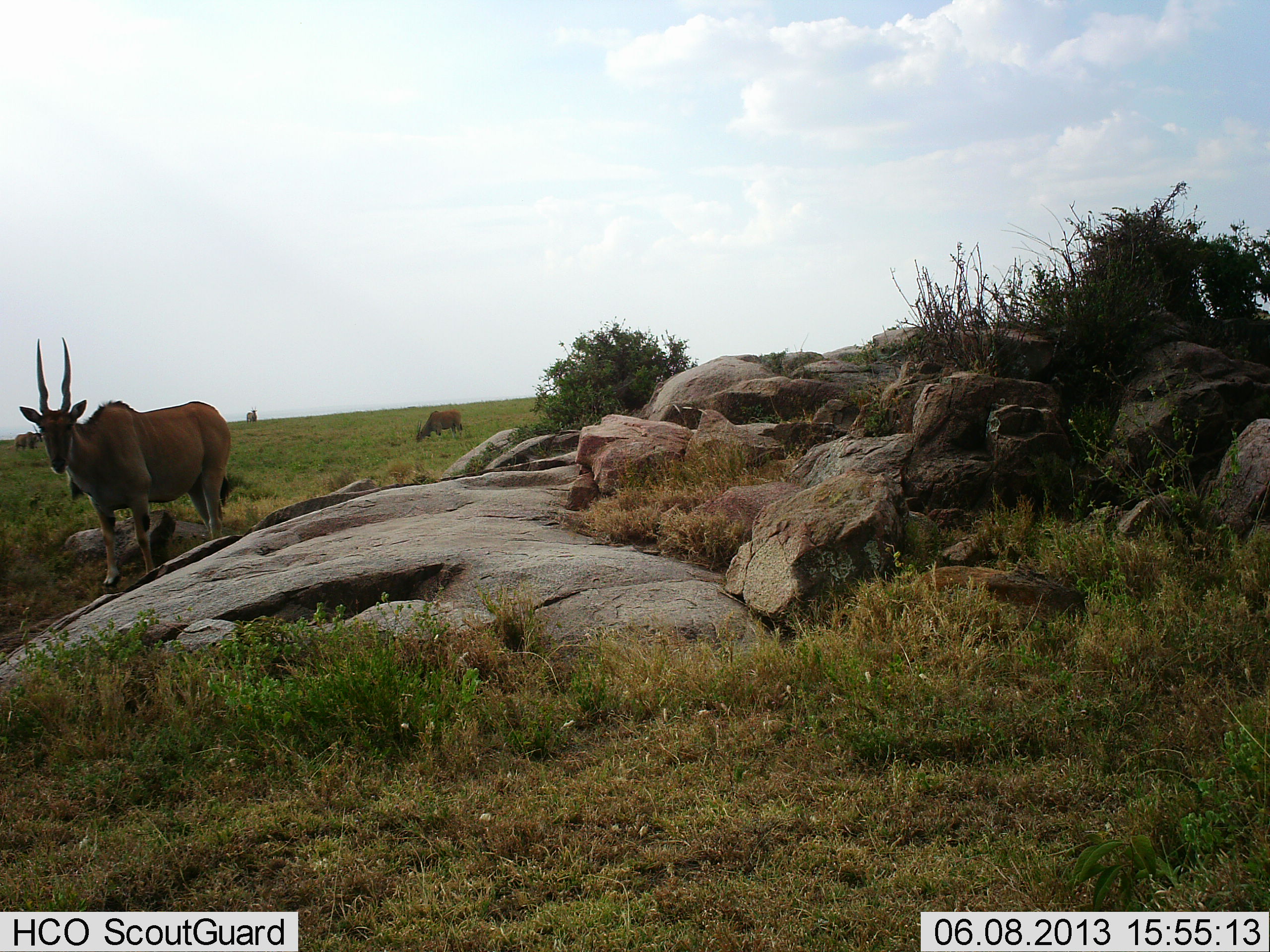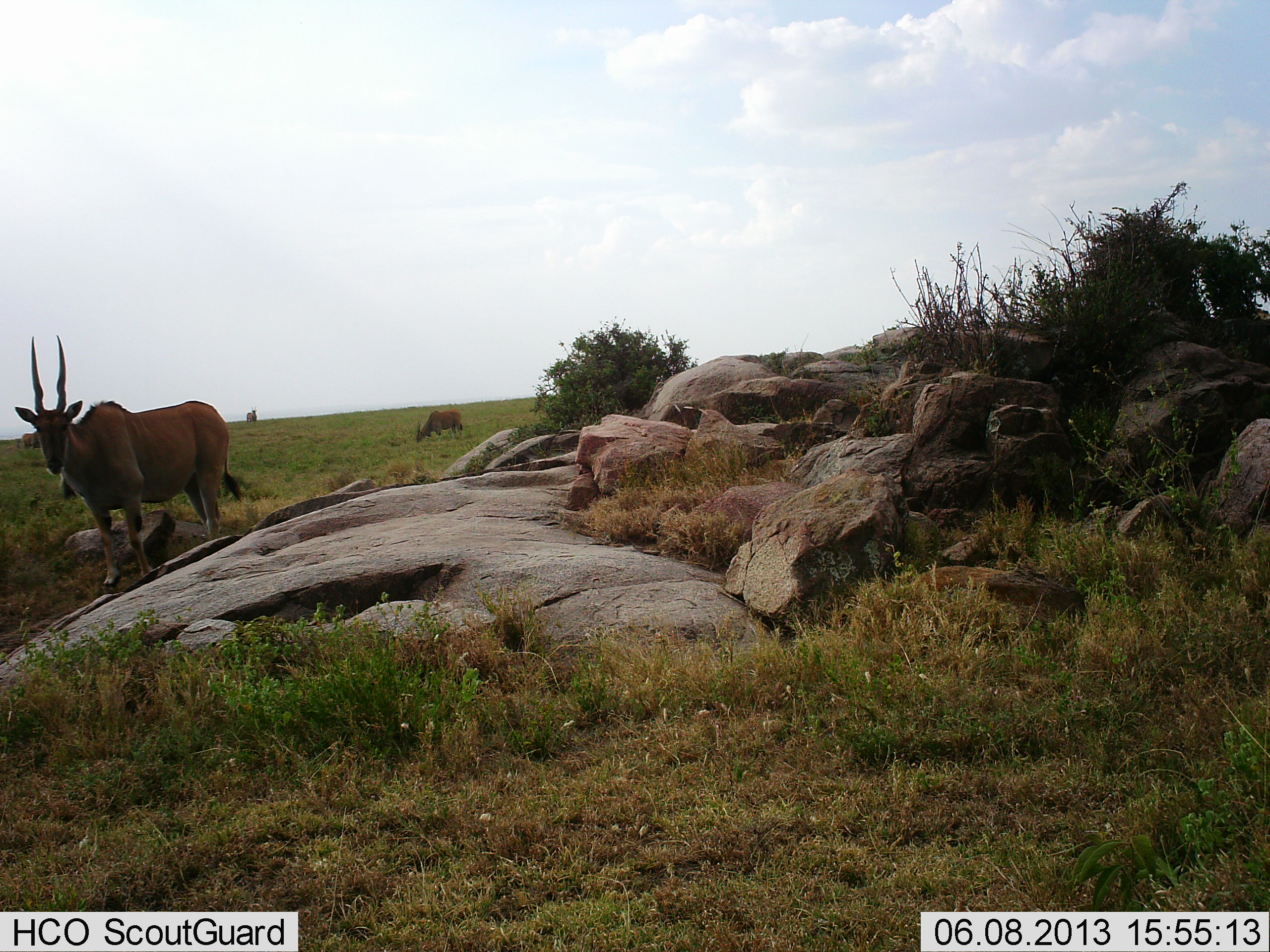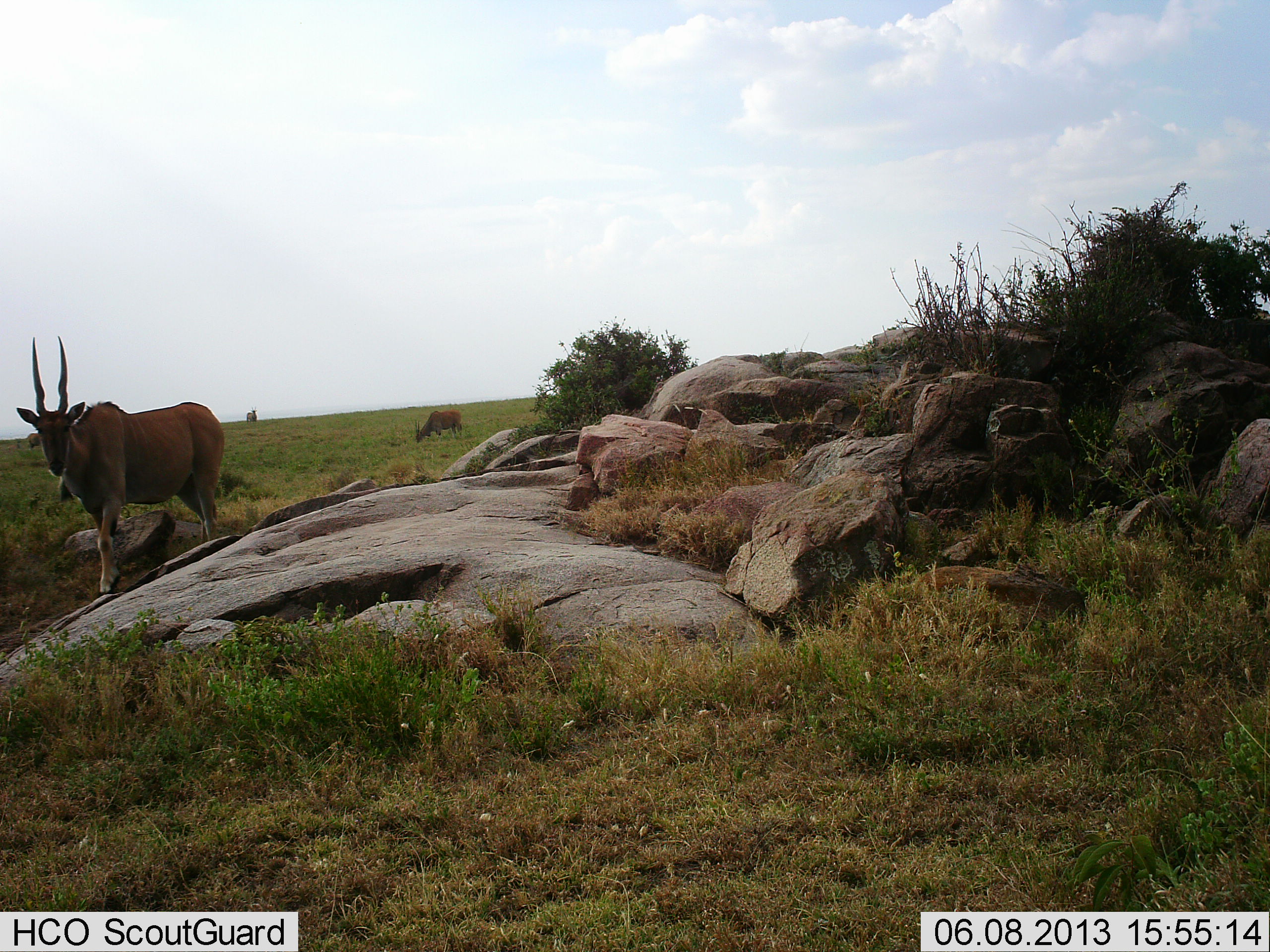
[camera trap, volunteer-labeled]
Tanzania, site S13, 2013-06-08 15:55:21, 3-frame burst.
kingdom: Animalia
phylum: Chordata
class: Mammalia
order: Artiodactyla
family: Bovidae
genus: Tragelaphus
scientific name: Tragelaphus oryx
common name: eland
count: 2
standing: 94%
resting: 0%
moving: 28%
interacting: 0%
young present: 0%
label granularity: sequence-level